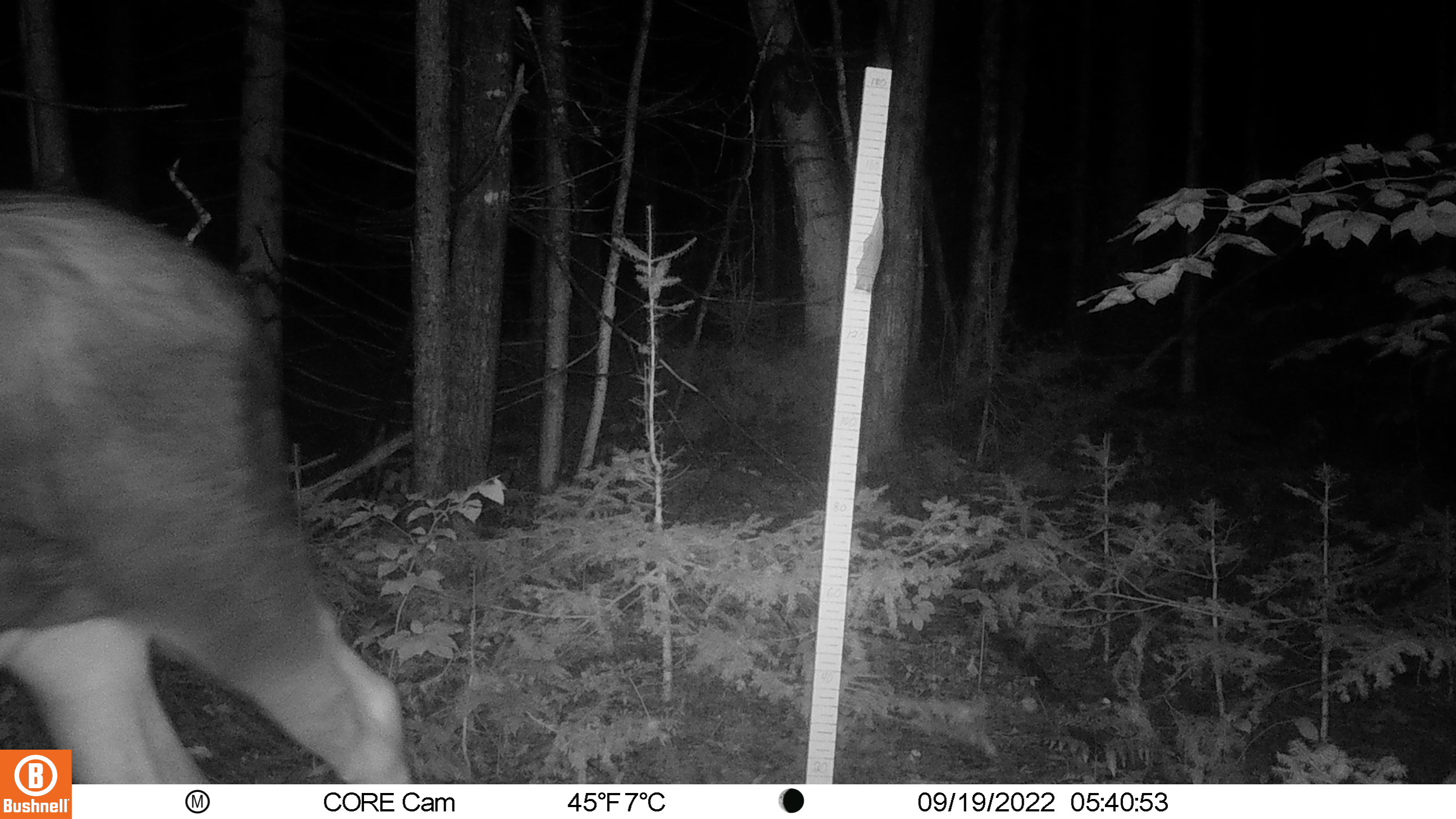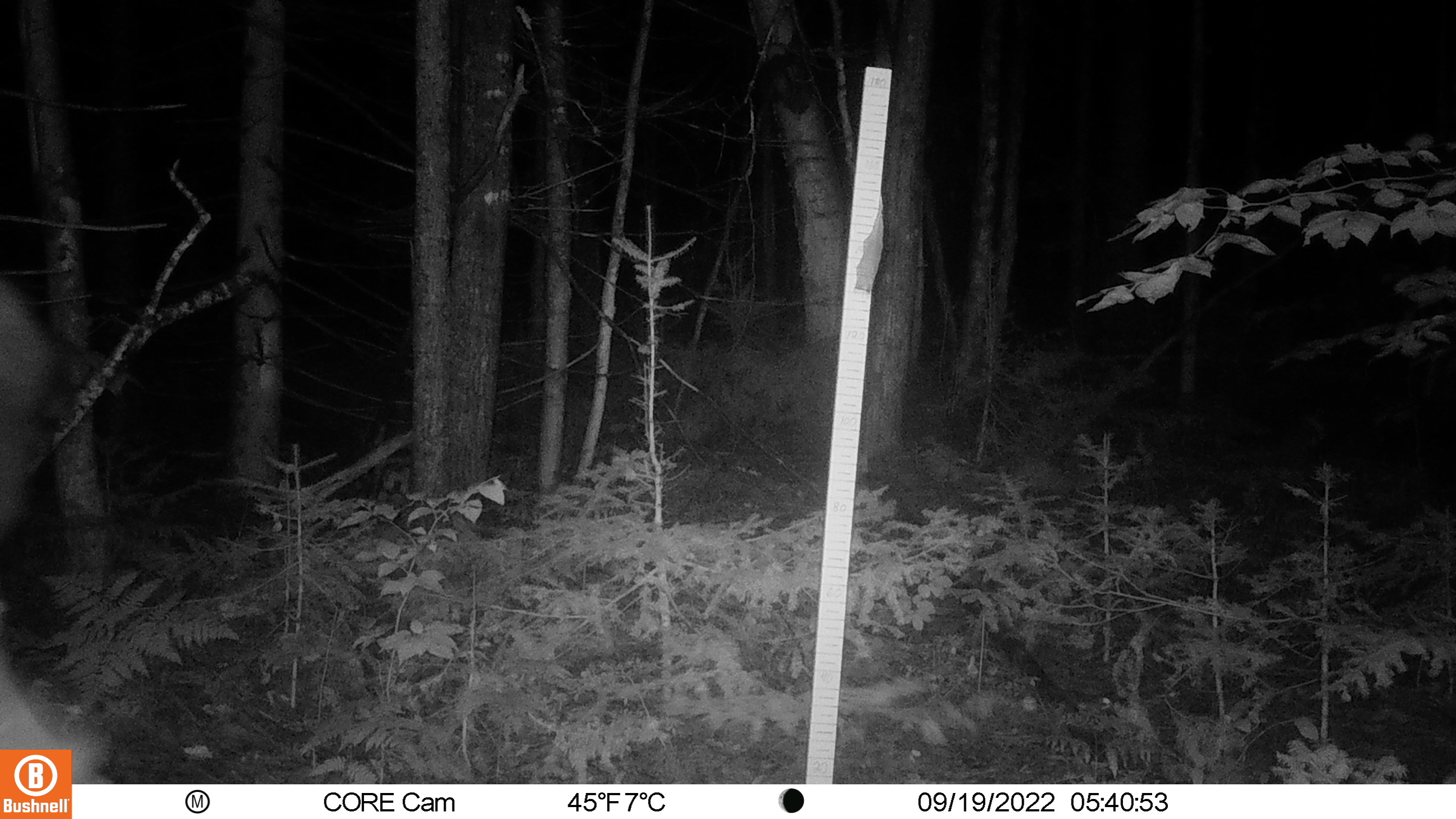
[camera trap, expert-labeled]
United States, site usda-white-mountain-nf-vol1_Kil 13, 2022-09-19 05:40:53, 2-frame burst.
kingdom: Animalia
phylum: Chordata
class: Mammalia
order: Artiodactyla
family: Cervidae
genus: Alces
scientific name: Alces alces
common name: moose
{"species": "moose (Alces alces)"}